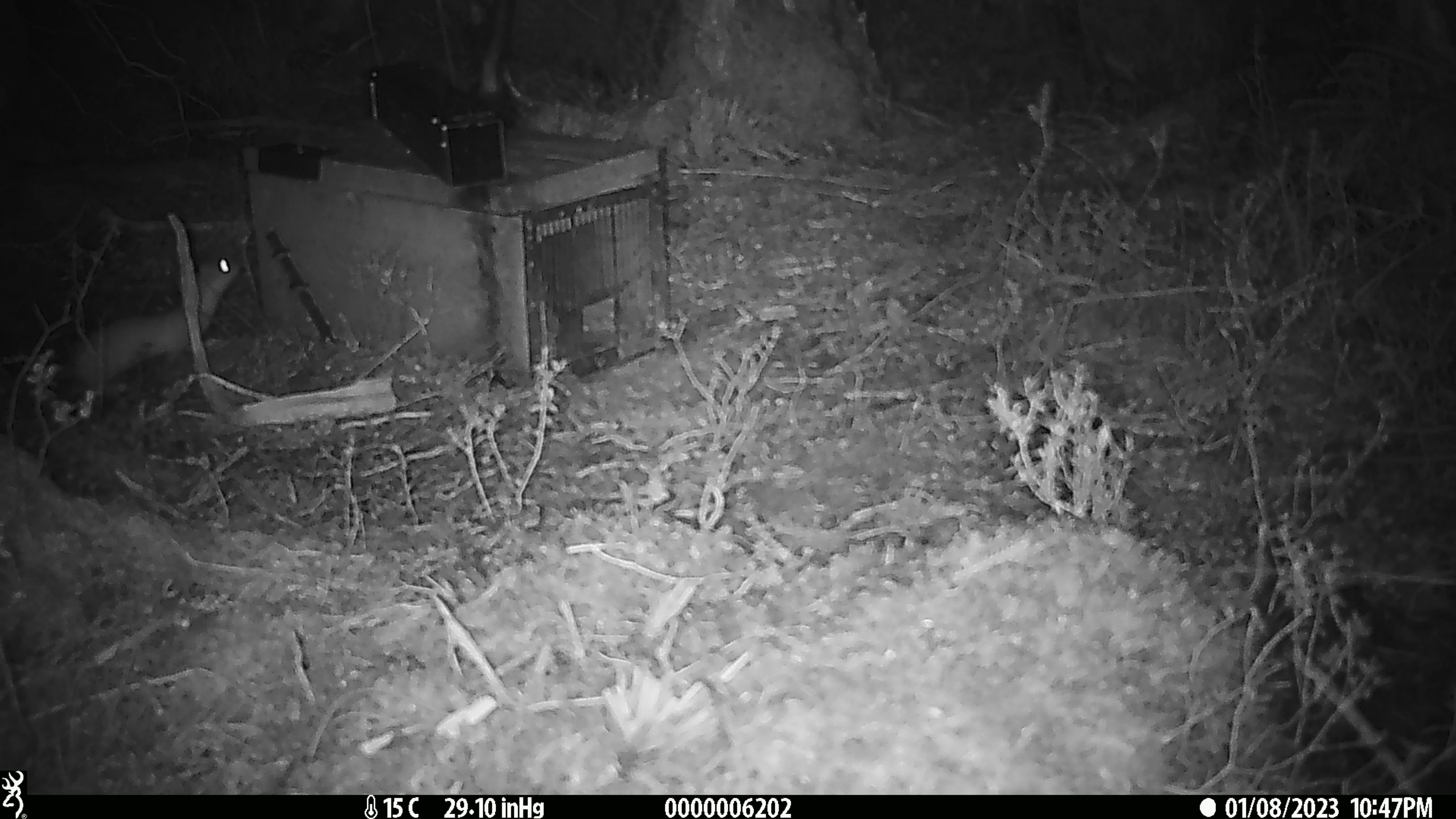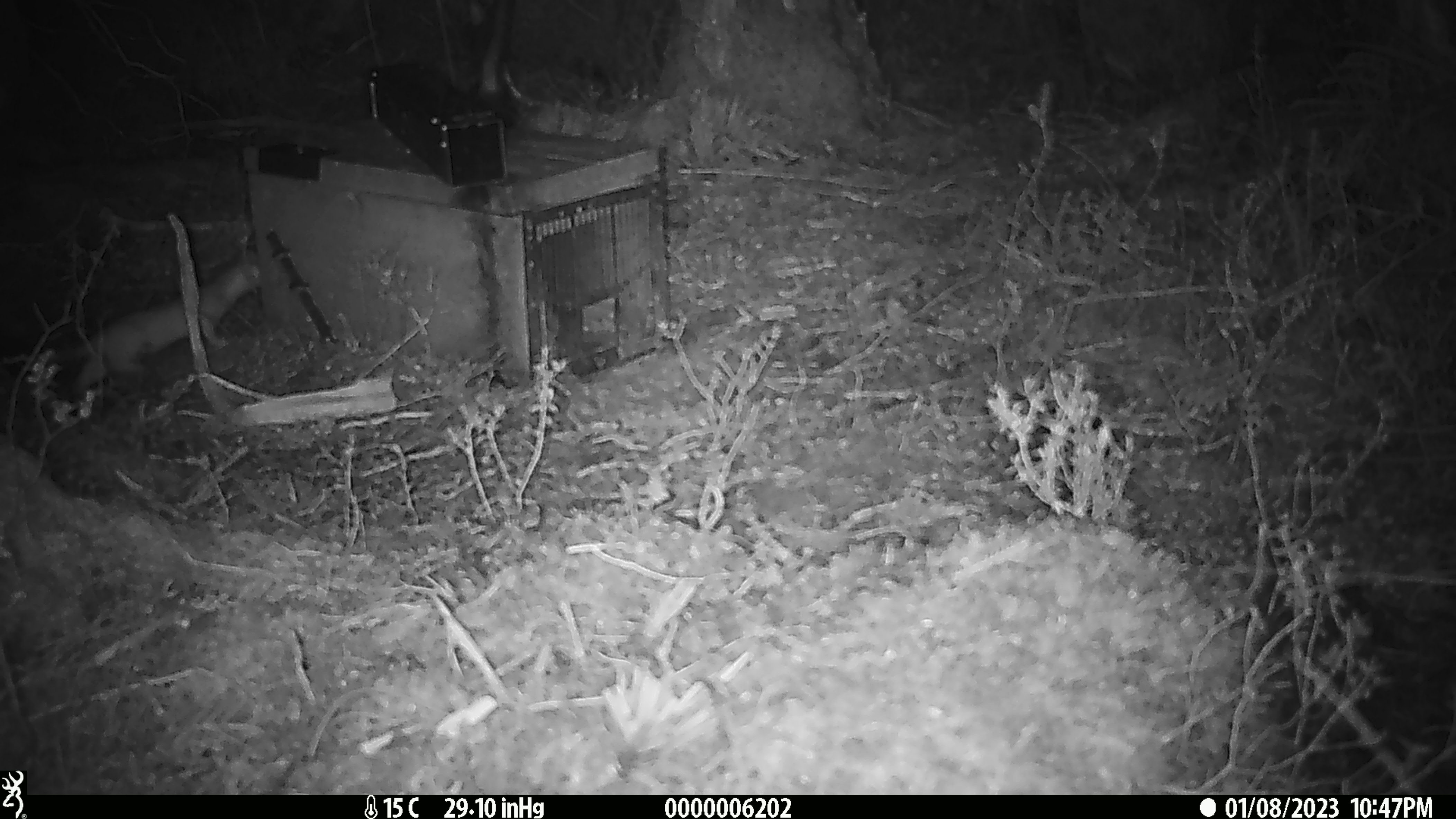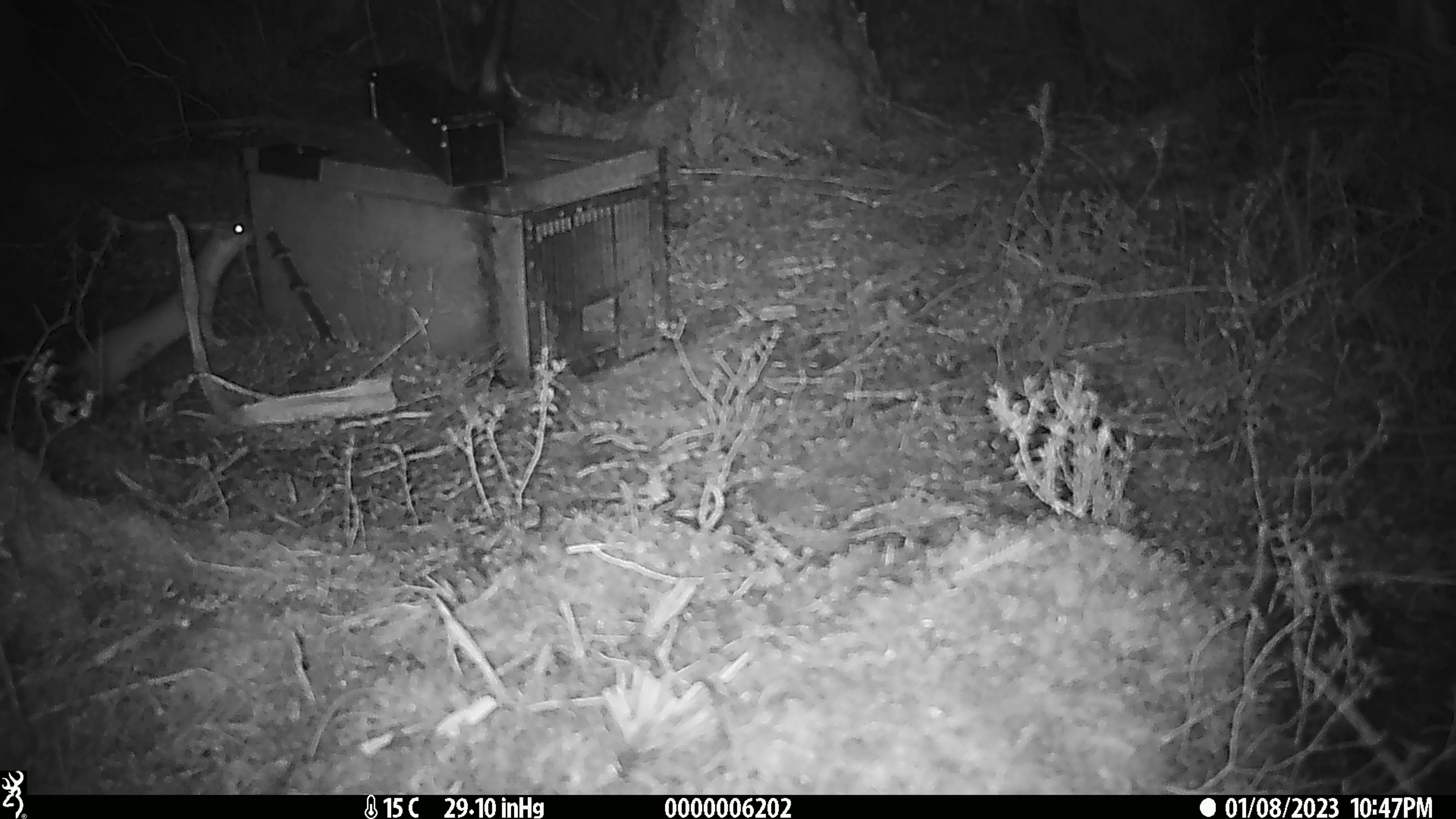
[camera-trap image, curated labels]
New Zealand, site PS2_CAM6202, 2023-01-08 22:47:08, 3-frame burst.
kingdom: Animalia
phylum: Chordata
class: Mammalia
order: Carnivora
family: Mustelidae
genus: Mustela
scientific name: Mustela erminea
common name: stoat